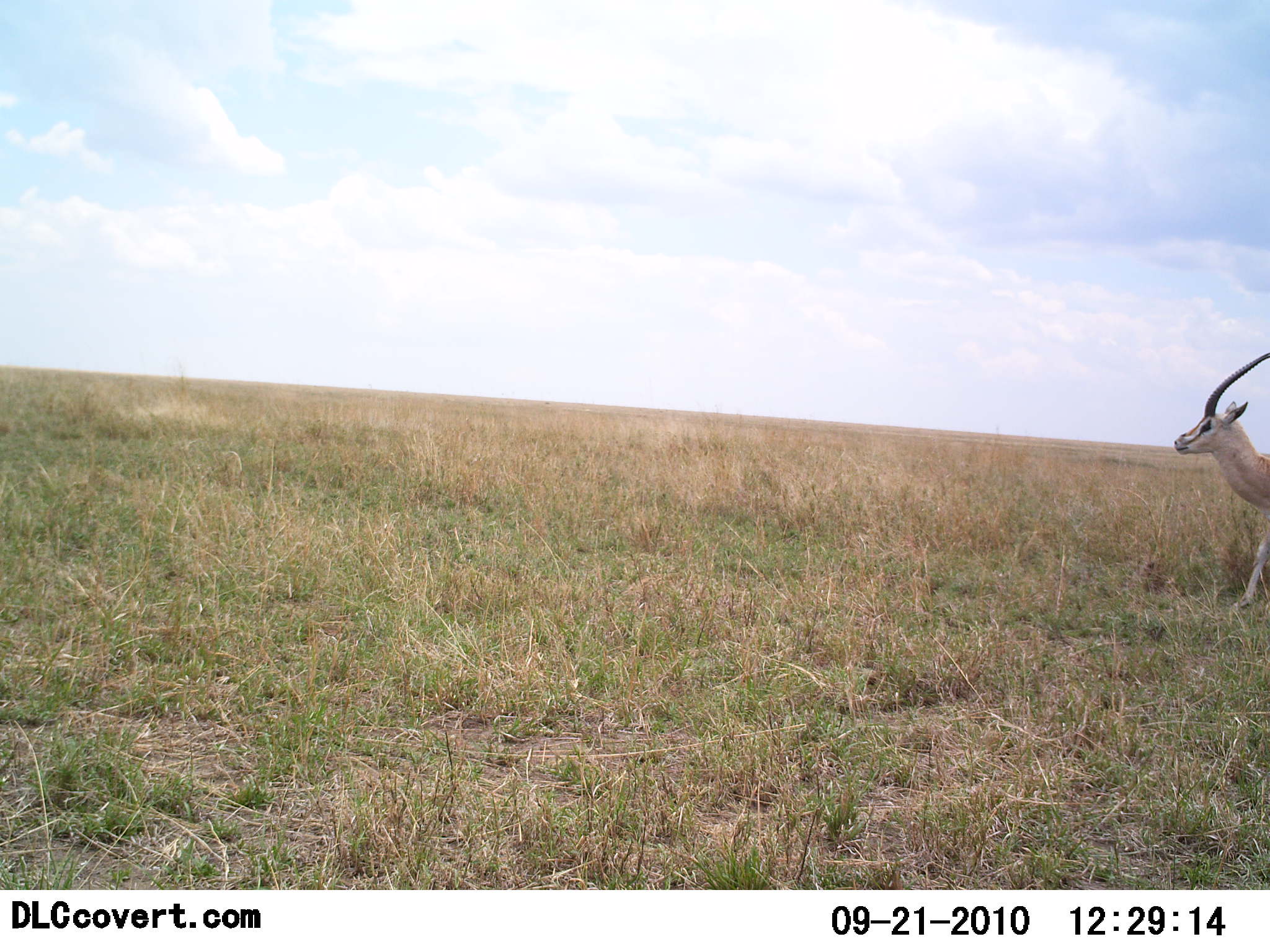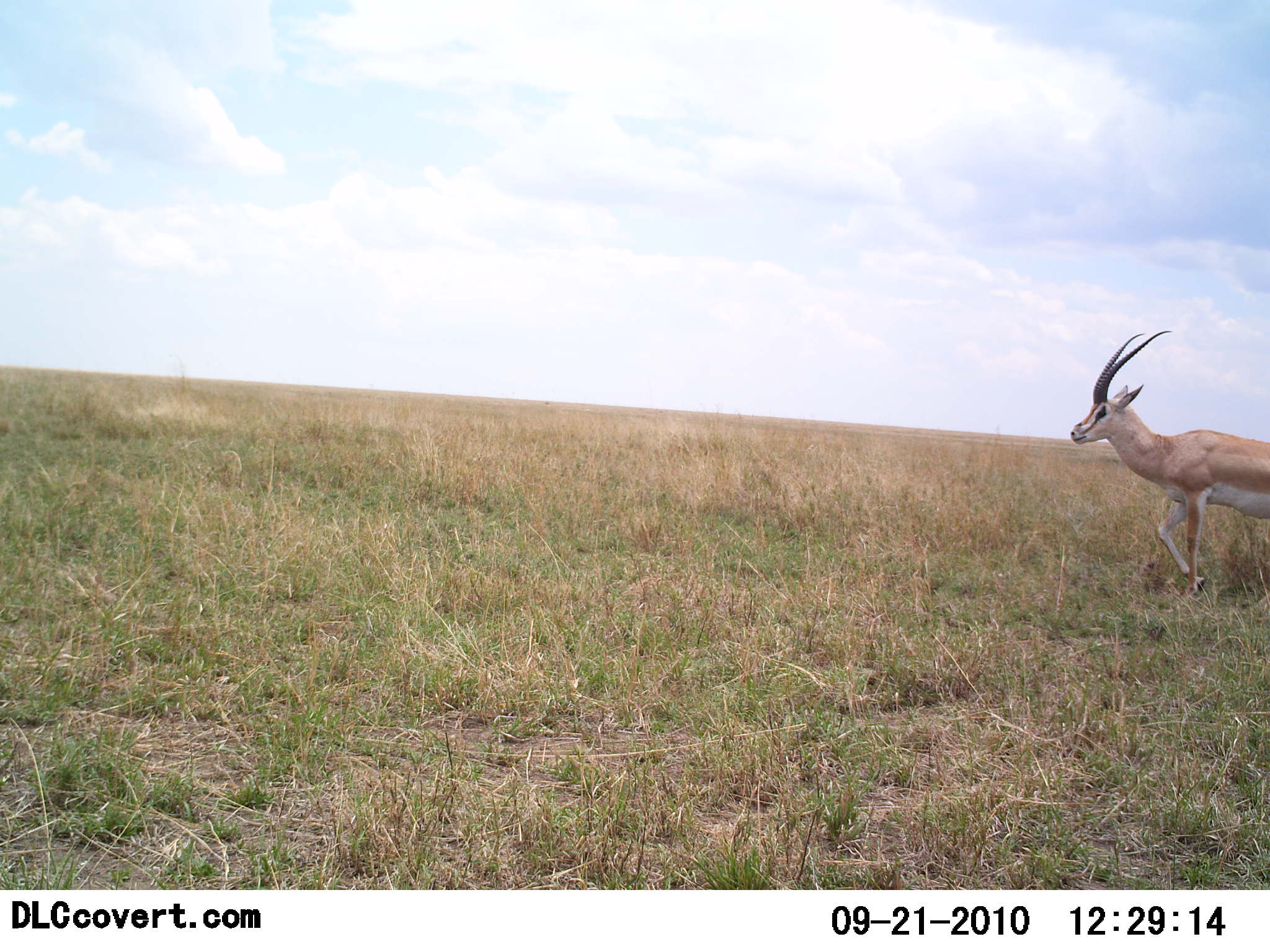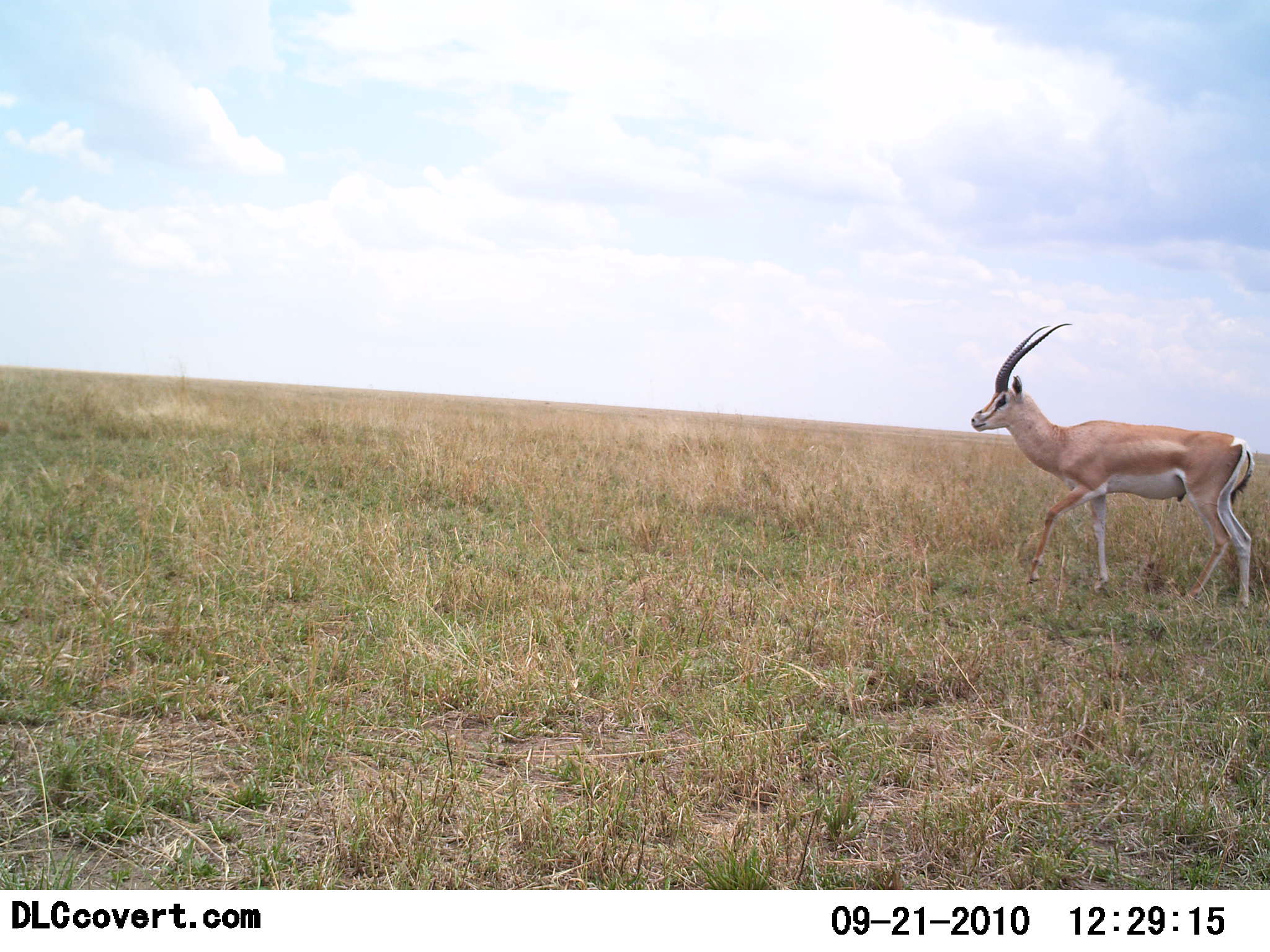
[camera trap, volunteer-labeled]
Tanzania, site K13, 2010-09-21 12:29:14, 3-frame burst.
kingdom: Animalia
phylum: Chordata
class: Mammalia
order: Artiodactyla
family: Bovidae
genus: Nanger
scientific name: Nanger granti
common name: grant's gazelle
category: gazellegrants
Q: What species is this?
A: Gazellegrants (grant's gazelle) (Nanger granti).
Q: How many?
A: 1.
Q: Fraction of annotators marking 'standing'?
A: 13%.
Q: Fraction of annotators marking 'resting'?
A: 0%.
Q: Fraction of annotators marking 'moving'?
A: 93%.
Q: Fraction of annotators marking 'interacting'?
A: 0%.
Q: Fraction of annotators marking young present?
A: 0%.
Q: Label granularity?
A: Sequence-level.